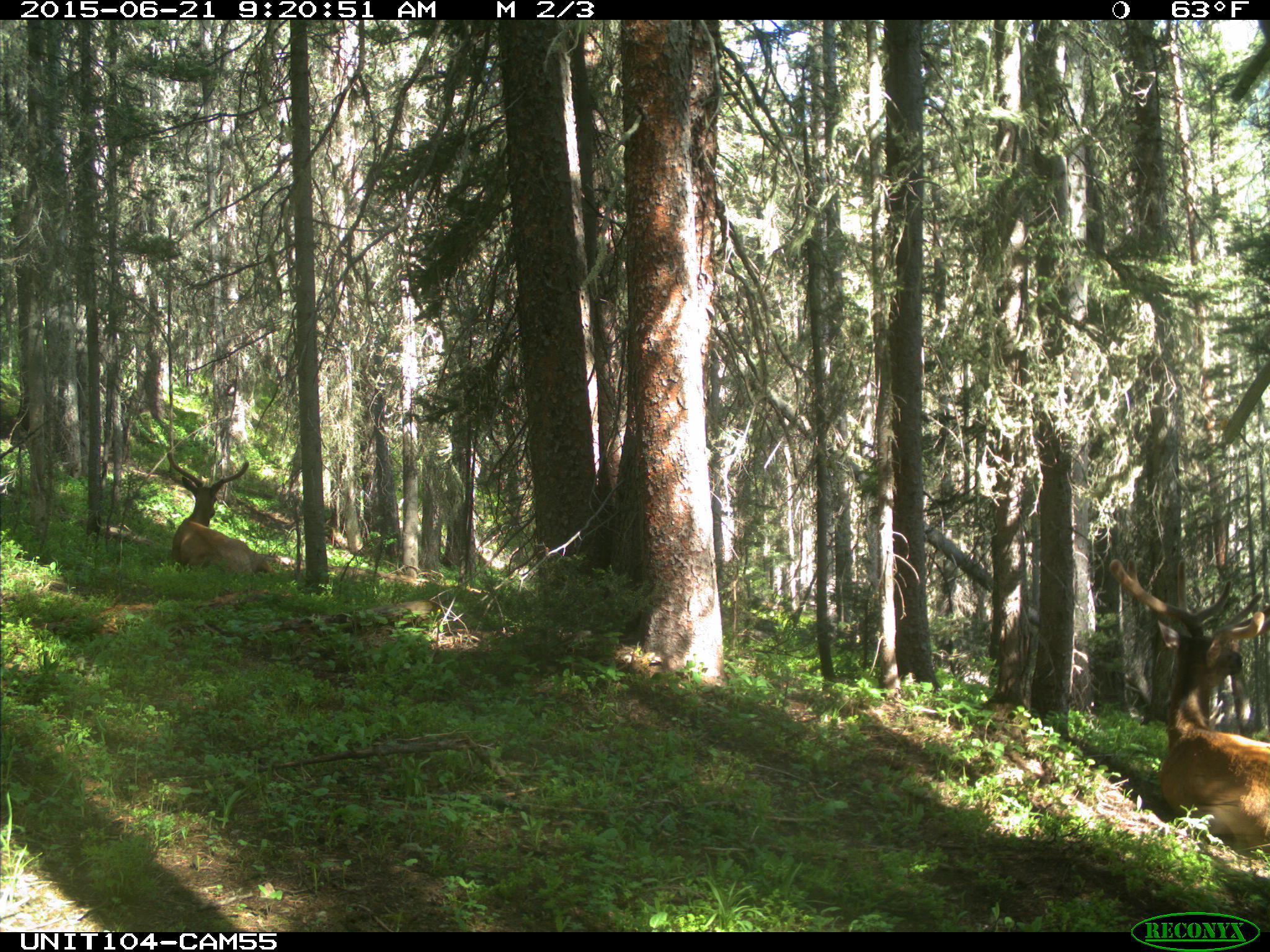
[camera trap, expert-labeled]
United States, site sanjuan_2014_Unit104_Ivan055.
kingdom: Animalia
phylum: Chordata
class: Mammalia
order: Artiodactyla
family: Cervidae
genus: Cervus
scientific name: Cervus elaphus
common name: red deer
Cervus elaphus (red deer).